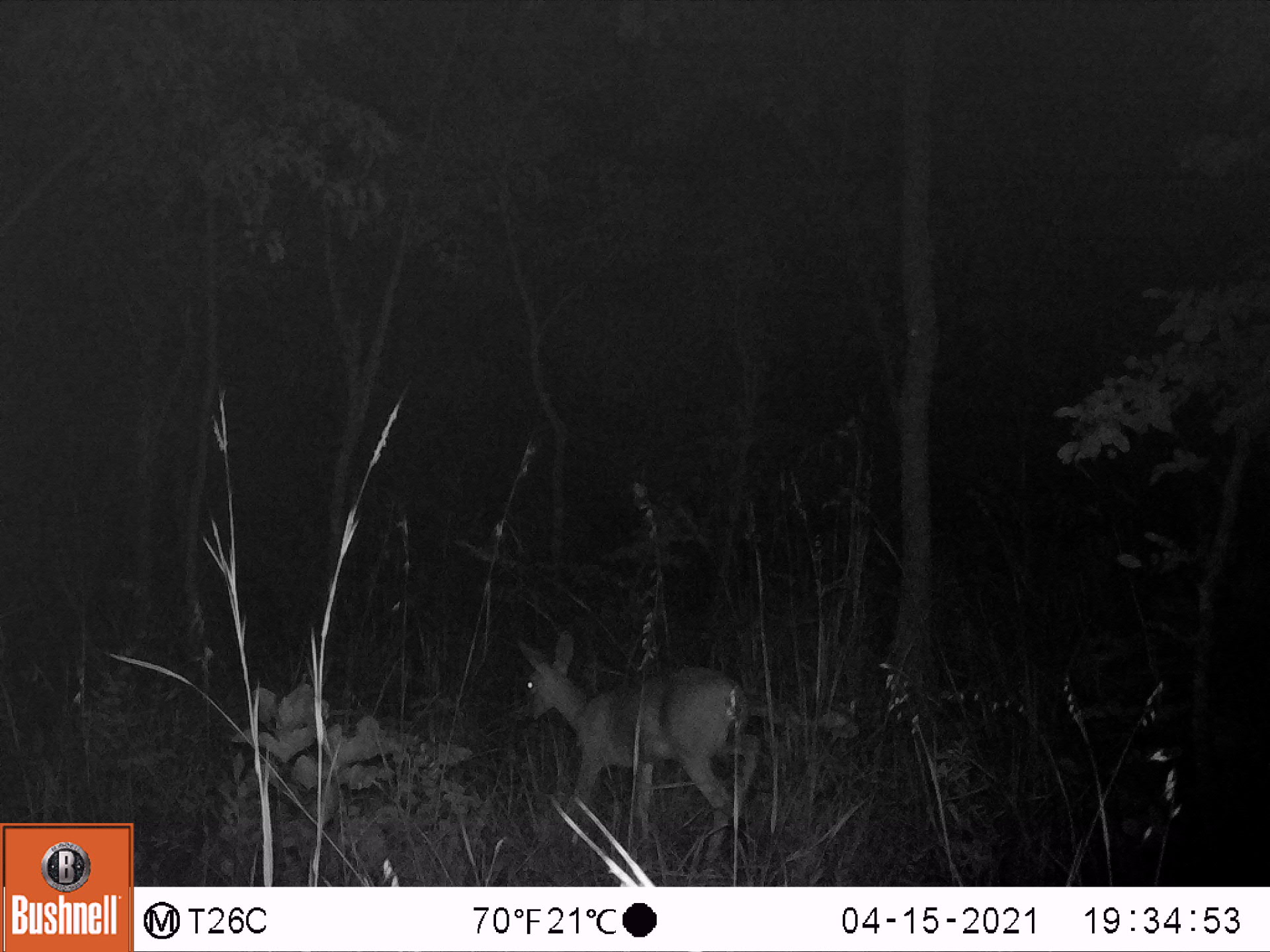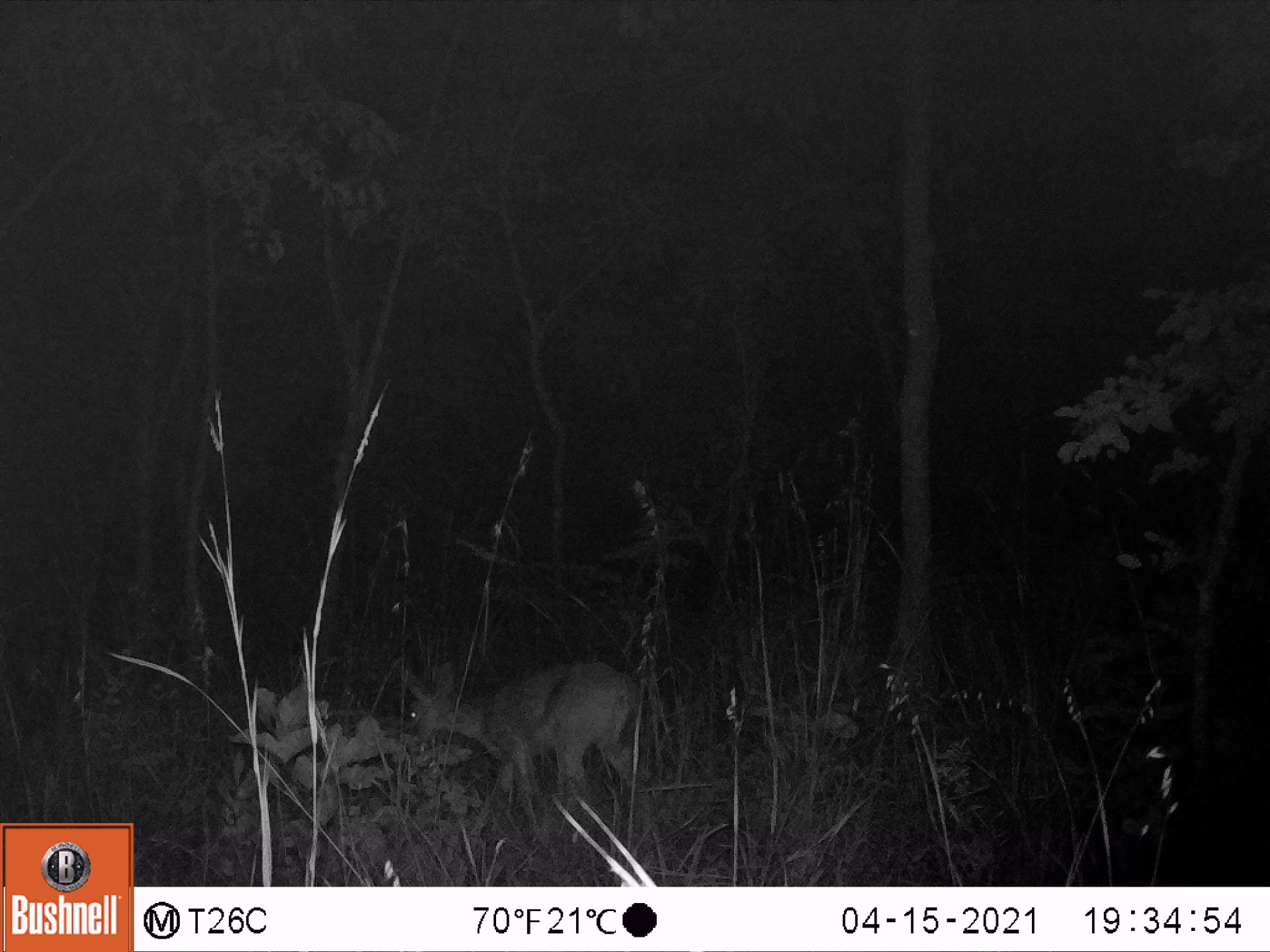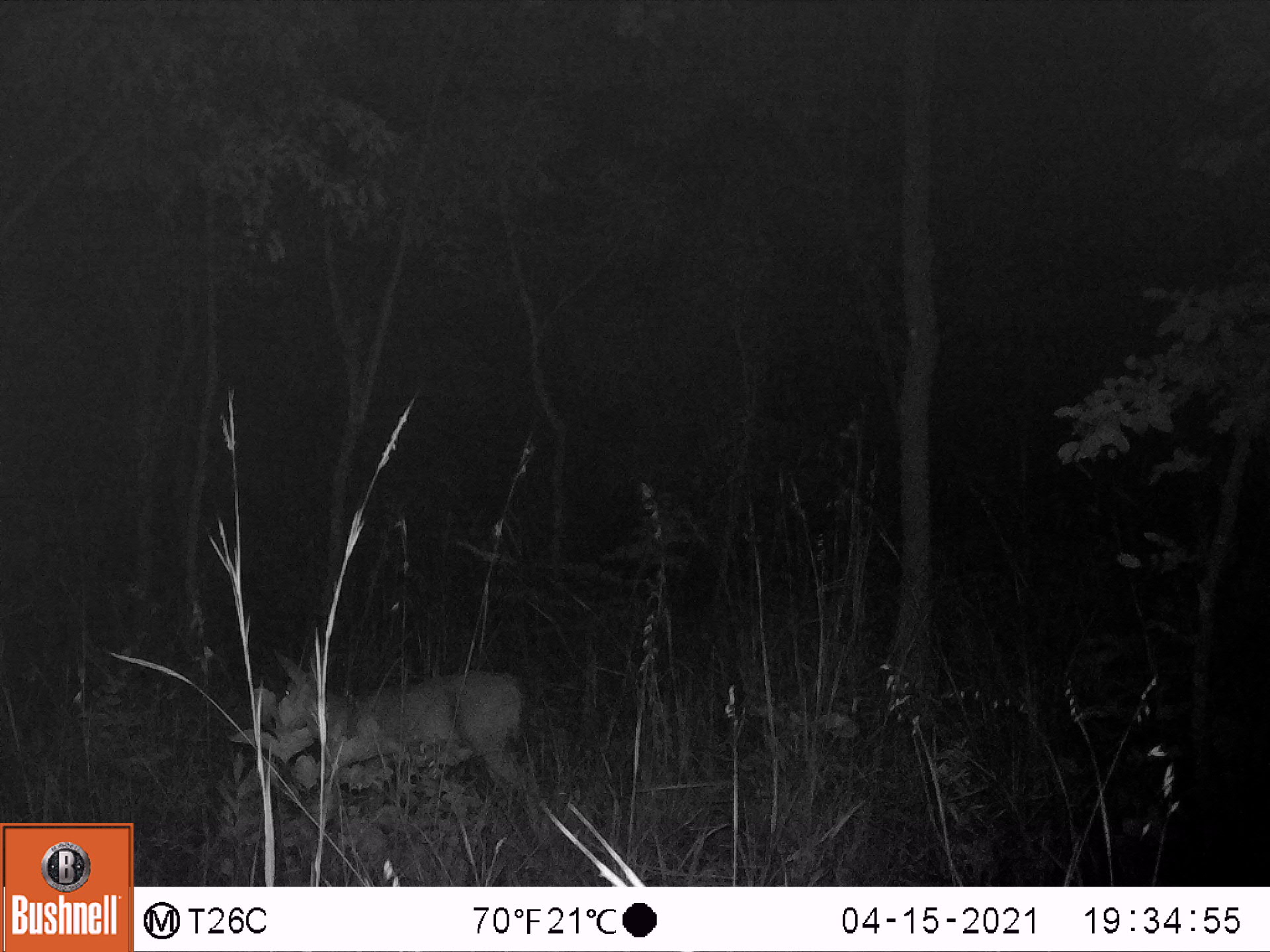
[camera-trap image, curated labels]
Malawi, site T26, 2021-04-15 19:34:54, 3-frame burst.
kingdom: Animalia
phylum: Chordata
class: Mammalia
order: Artiodactyla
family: Bovidae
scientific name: Antilopinae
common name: small antelope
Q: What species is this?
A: Small antelope (Antilopinae).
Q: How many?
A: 1.